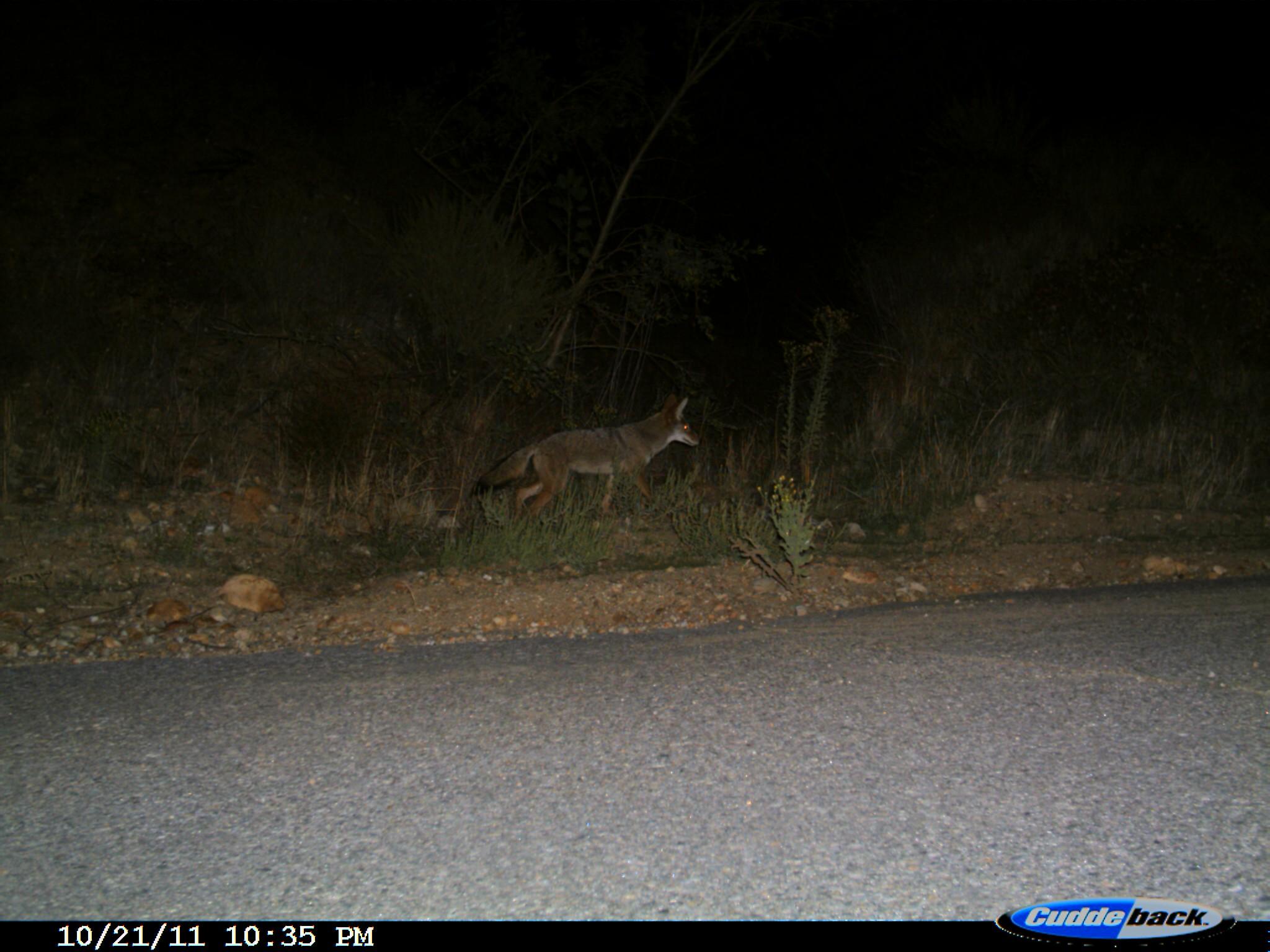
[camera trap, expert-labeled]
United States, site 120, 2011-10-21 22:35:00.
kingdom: Animalia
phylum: Chordata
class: Mammalia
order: Carnivora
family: Canidae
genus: Canis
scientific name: Canis latrans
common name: coyote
Coyote (Canis latrans).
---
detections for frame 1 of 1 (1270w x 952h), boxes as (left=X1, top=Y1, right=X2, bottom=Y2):
coyote: (left=470, top=381, right=716, bottom=532)